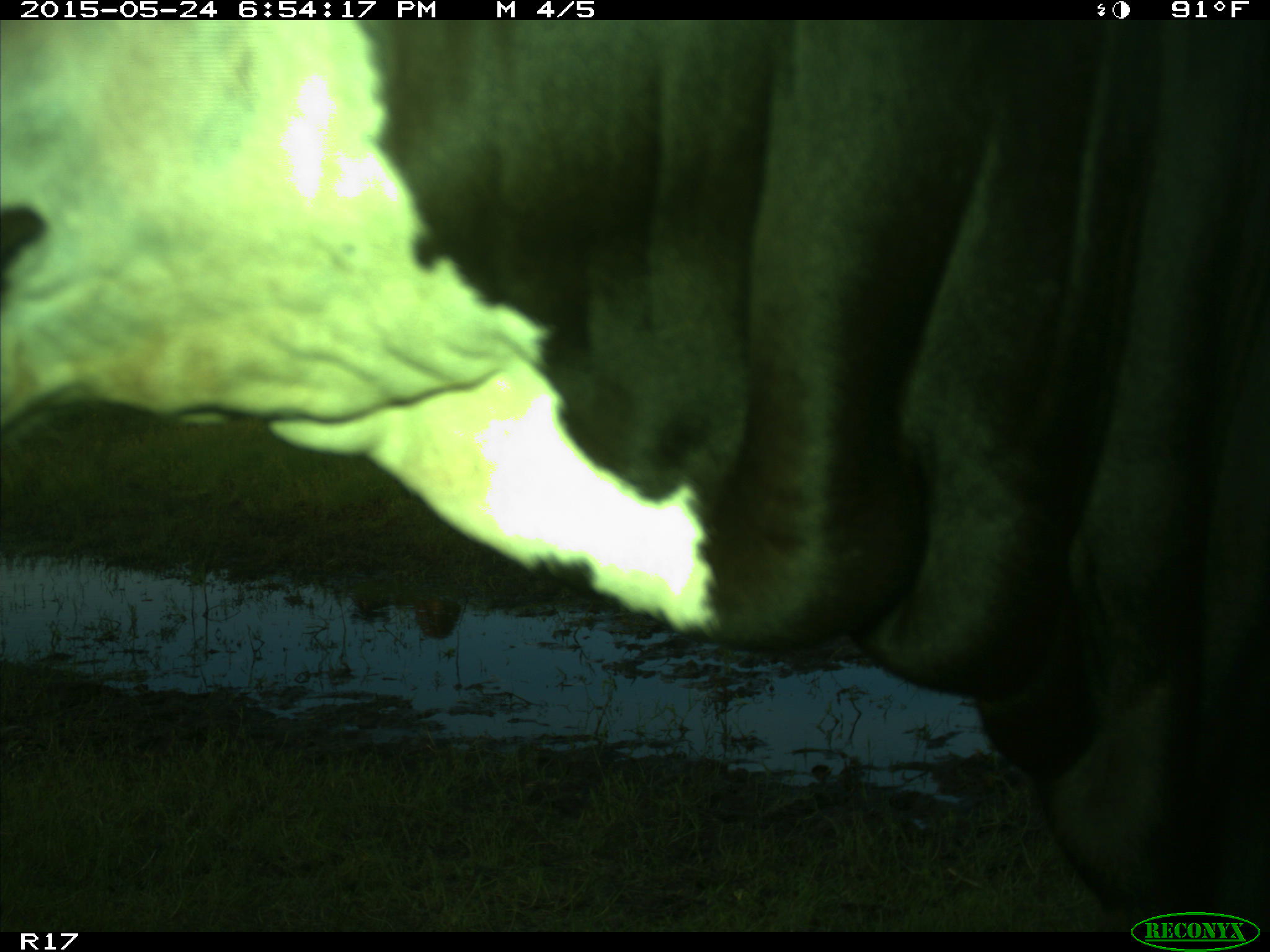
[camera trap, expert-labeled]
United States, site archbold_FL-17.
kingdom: Animalia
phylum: Chordata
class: Mammalia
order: Artiodactyla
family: Bovidae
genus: Bos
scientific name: Bos taurus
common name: domestic cow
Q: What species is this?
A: Bos taurus (domestic cow).